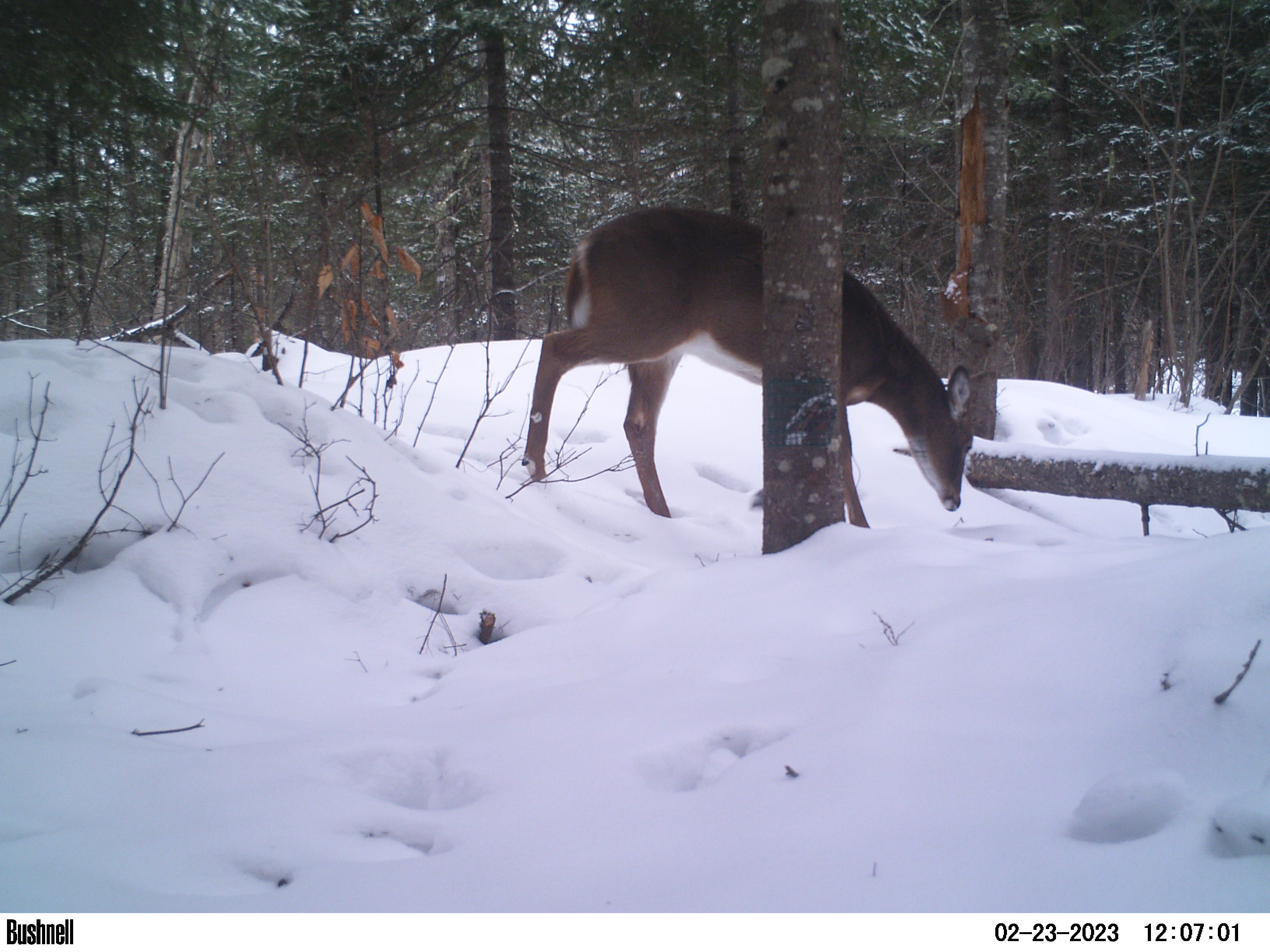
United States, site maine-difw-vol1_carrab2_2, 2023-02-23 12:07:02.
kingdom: Animalia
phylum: Chordata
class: Mammalia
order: Artiodactyla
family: Cervidae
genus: Odocoileus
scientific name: Odocoileus virginianus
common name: white-tailed deer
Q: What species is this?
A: White-tailed deer (Odocoileus virginianus).